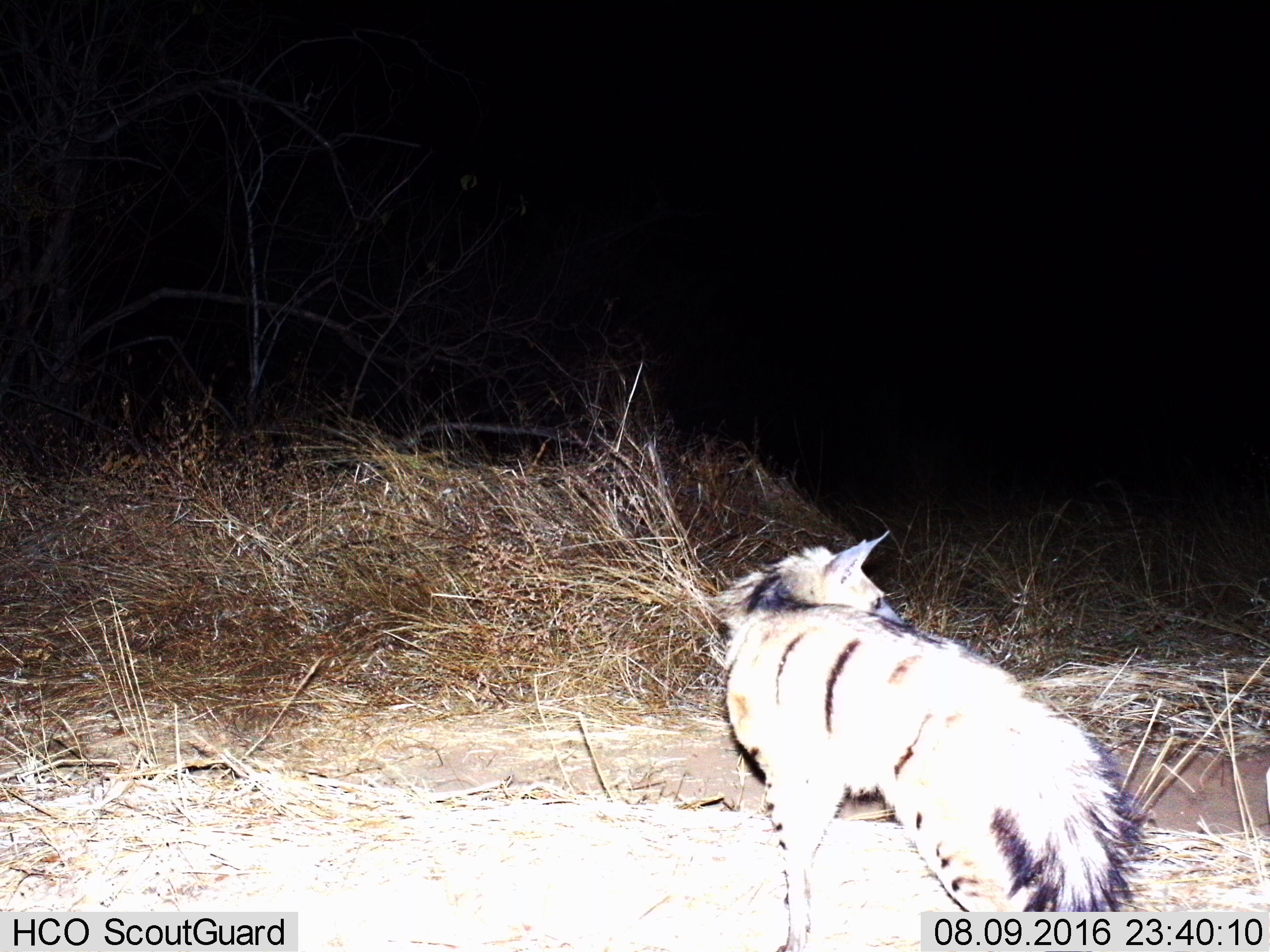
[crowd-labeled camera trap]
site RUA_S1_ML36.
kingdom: Animalia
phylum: Chordata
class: Mammalia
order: Carnivora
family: Hyaenidae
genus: Proteles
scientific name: Proteles cristatus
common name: aardwolf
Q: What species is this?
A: Aardwolf (Proteles cristatus).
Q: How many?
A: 1.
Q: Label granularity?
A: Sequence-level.